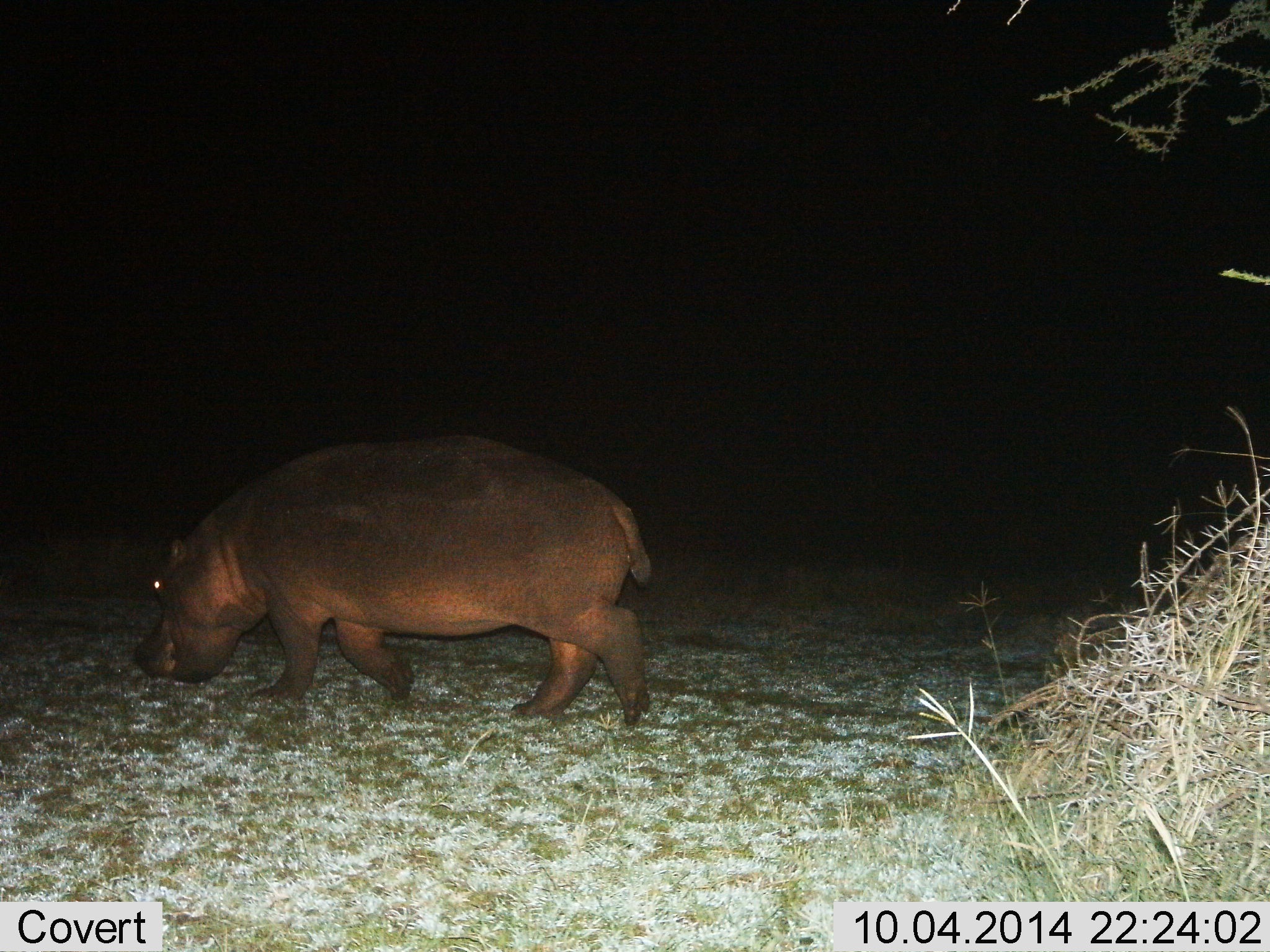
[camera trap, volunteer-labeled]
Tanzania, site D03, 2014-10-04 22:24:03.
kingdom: Animalia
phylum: Chordata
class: Mammalia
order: Artiodactyla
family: Hippopotamidae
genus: Hippopotamus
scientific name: Hippopotamus amphibius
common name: hippopotamus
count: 1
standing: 0%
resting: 0%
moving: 90%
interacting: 0%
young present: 0%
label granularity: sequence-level